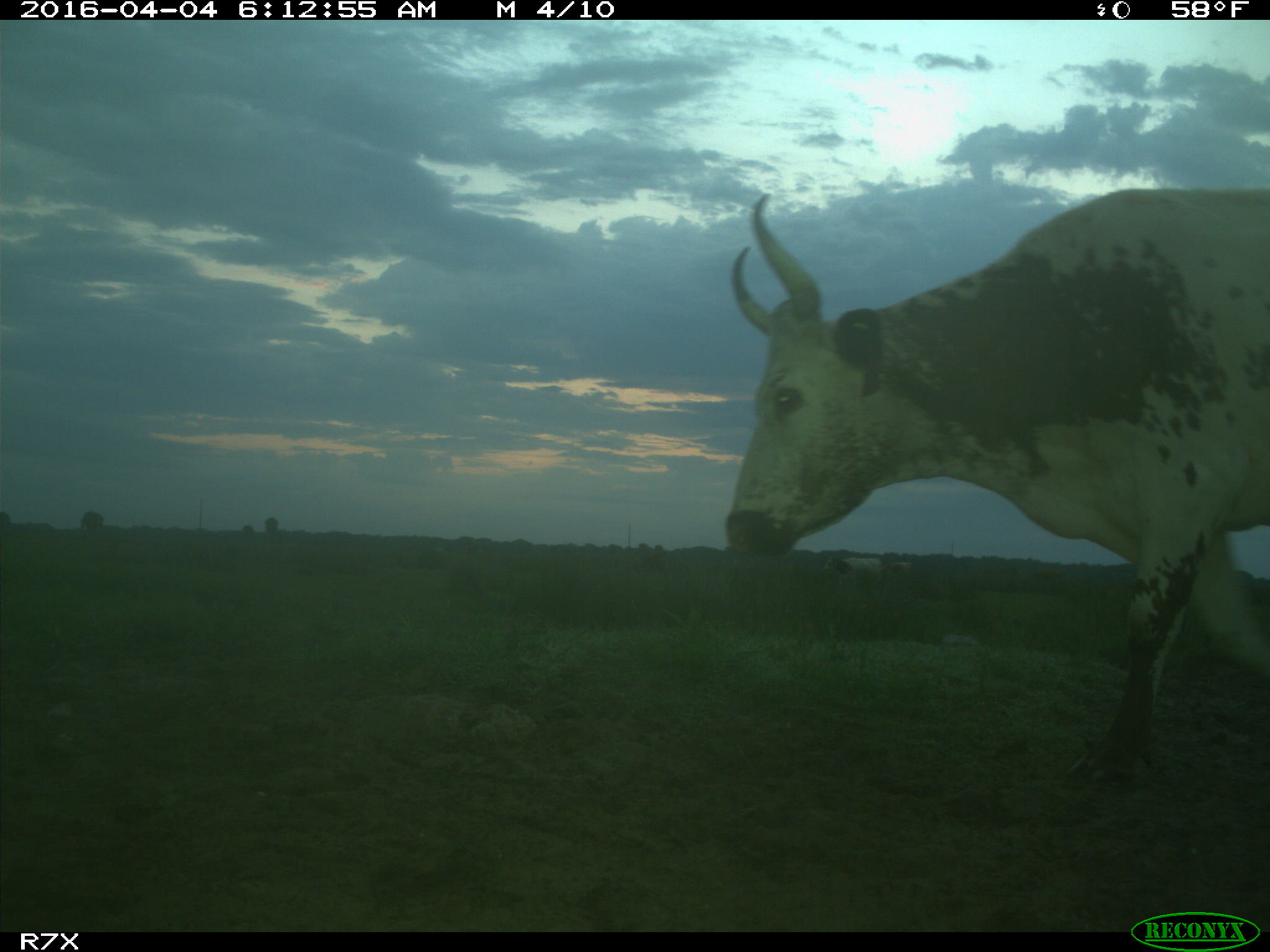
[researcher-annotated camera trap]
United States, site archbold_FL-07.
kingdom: Animalia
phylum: Chordata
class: Mammalia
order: Artiodactyla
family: Bovidae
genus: Bos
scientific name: Bos taurus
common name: domestic cow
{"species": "Bos taurus (domestic cow)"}